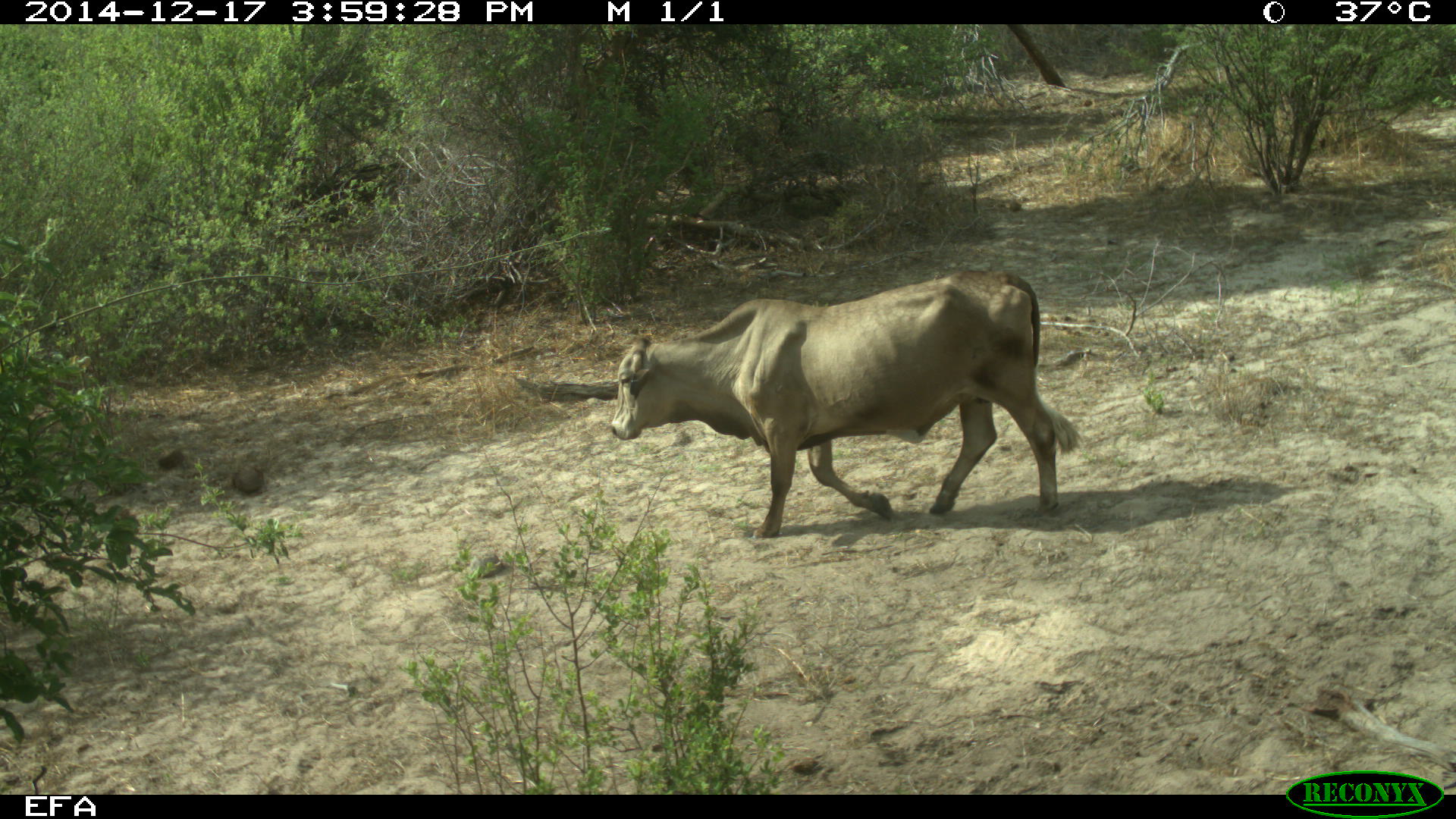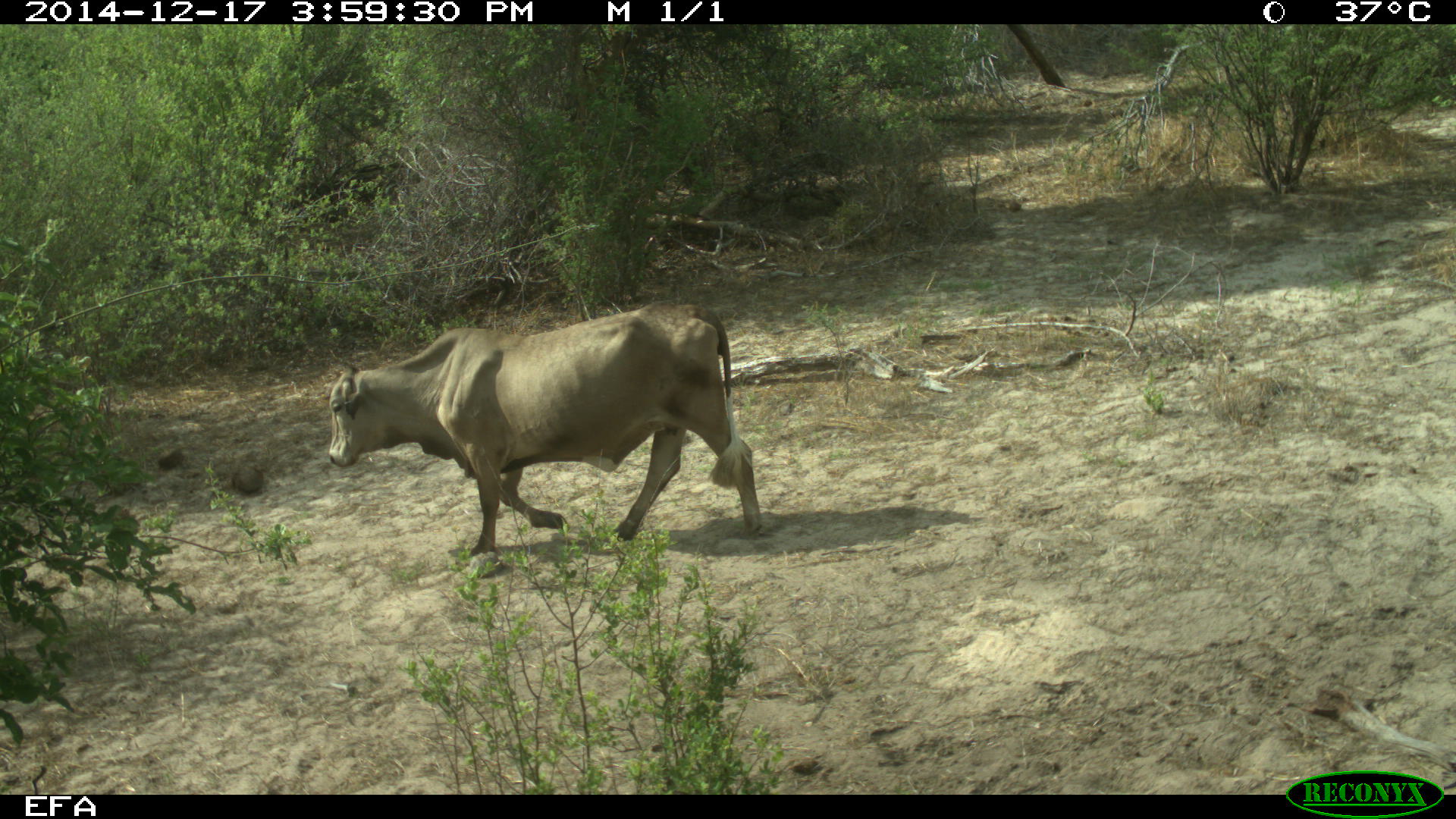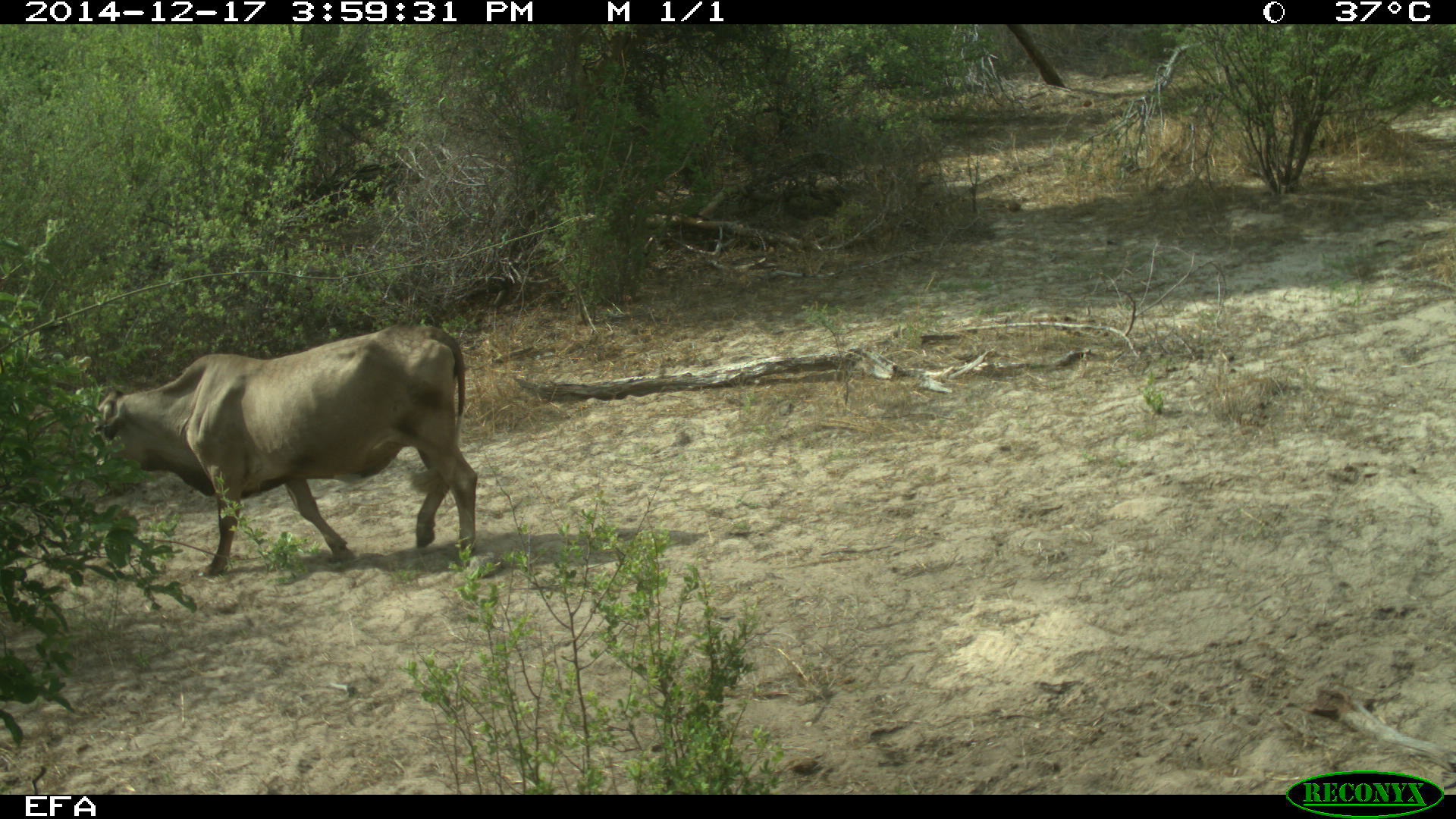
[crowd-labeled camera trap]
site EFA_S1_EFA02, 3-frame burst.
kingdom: Animalia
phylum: Chordata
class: Mammalia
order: Artiodactyla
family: Bovidae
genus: Bos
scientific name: Bos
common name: cattle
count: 1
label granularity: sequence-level